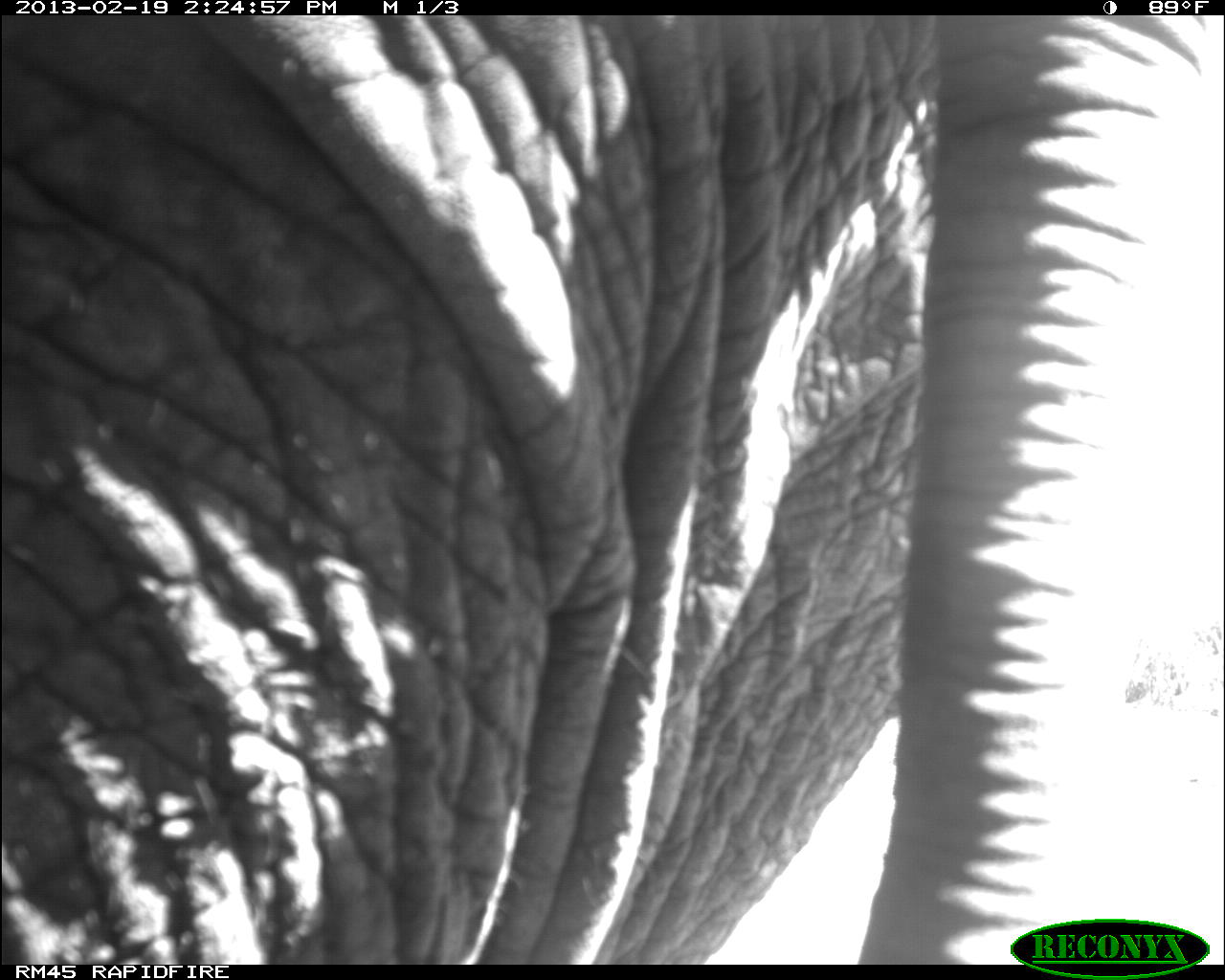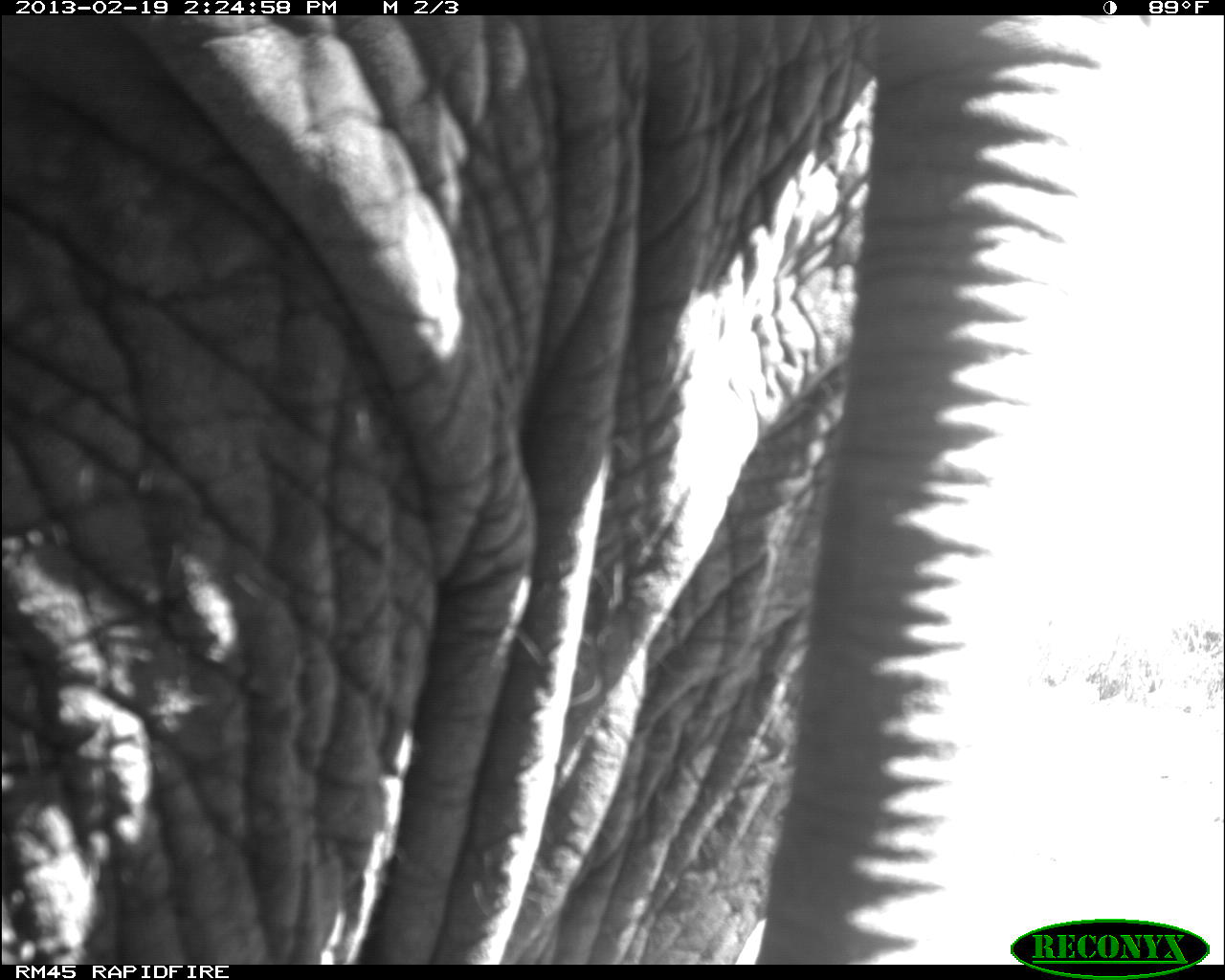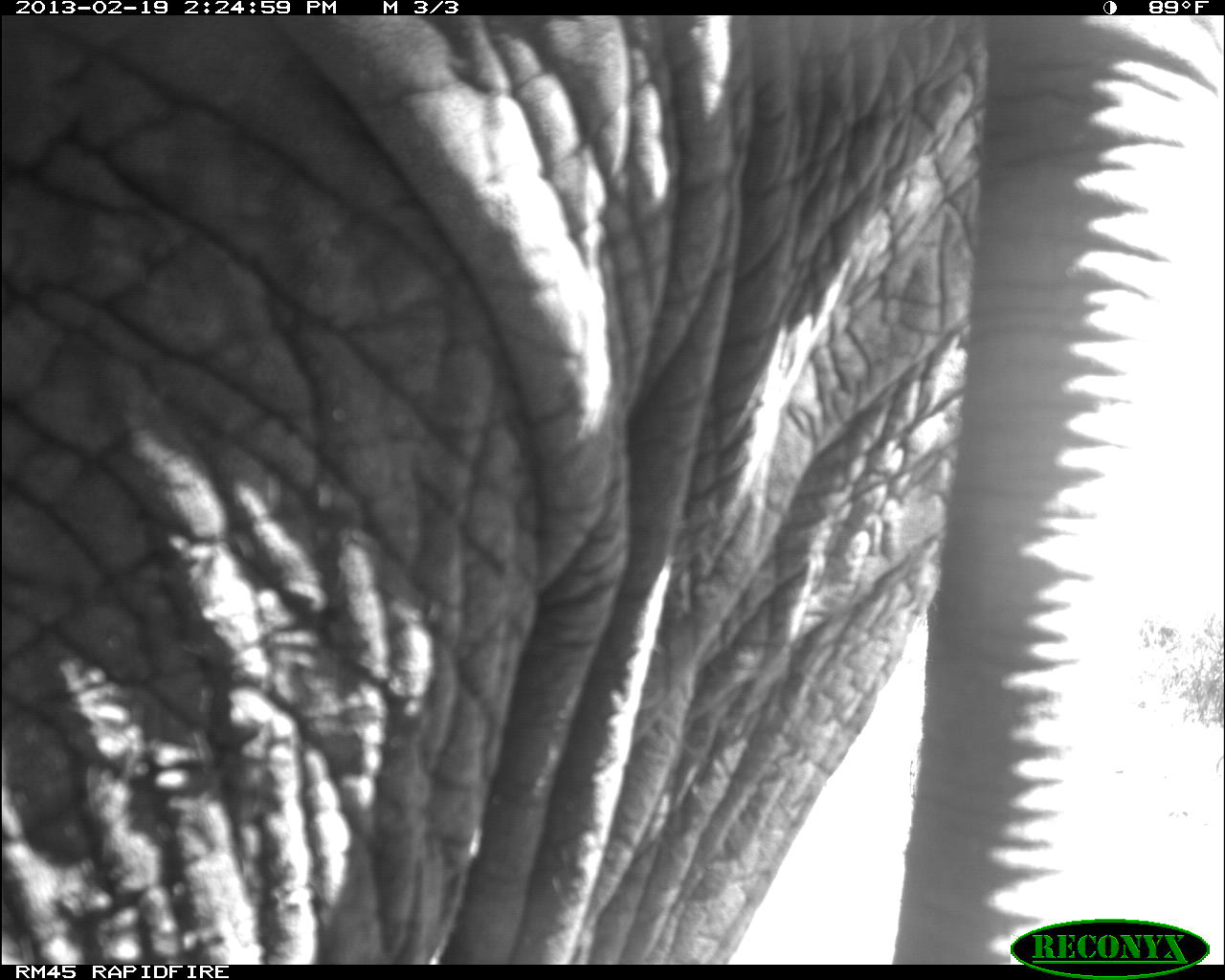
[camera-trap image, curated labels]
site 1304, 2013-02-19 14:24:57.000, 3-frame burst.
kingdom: Animalia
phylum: Chordata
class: Mammalia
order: Proboscidea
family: Elephantidae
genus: Loxodonta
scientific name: Loxodonta africana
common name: african bush elephant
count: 1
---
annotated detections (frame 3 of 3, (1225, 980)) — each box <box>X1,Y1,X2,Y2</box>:
loxodonta africana: <box>0,16,1223,966</box>